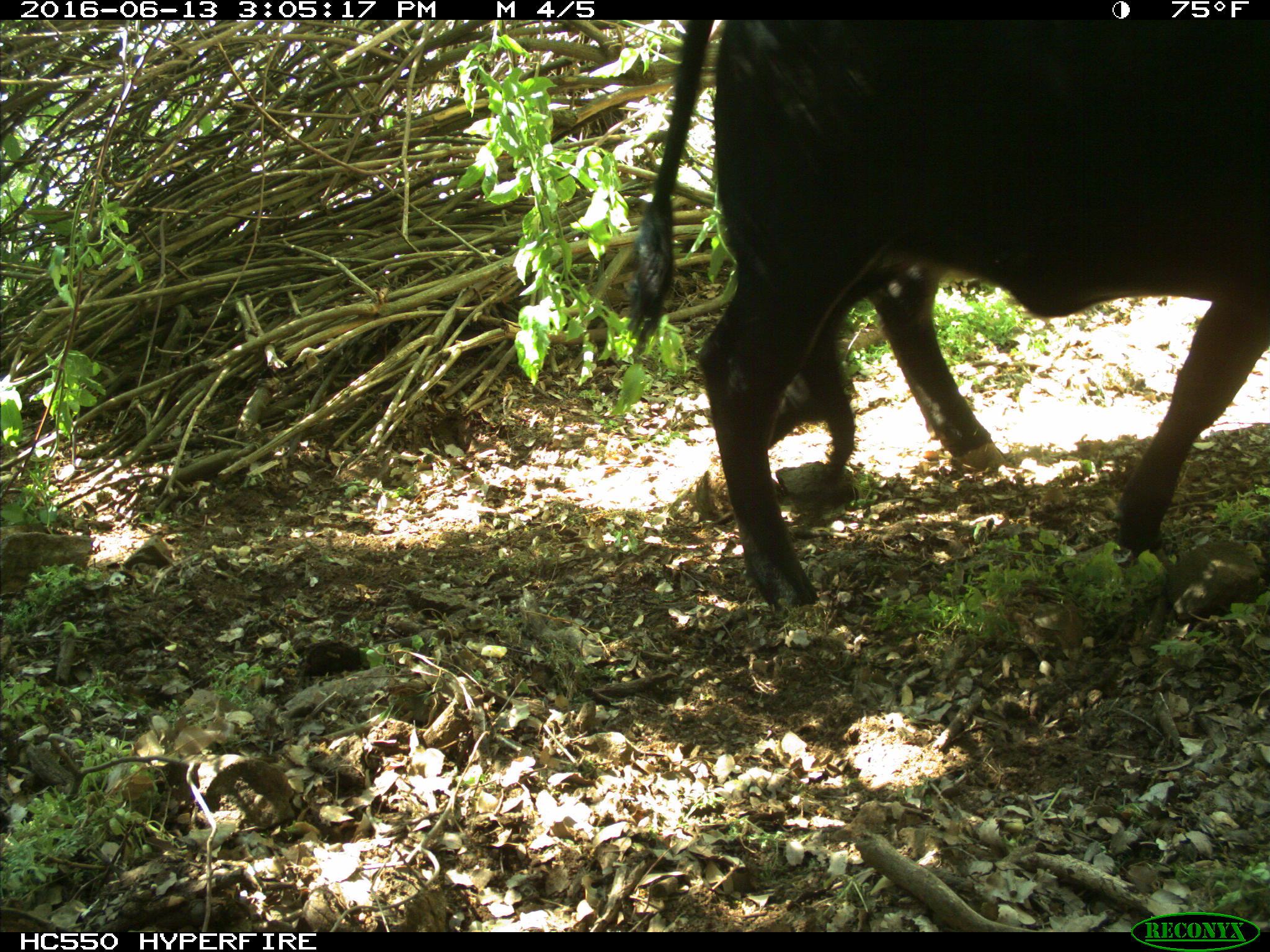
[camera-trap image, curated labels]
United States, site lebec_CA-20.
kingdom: Animalia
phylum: Chordata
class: Mammalia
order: Artiodactyla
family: Bovidae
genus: Bos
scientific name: Bos taurus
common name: domestic cow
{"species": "Bos taurus (domestic cow)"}